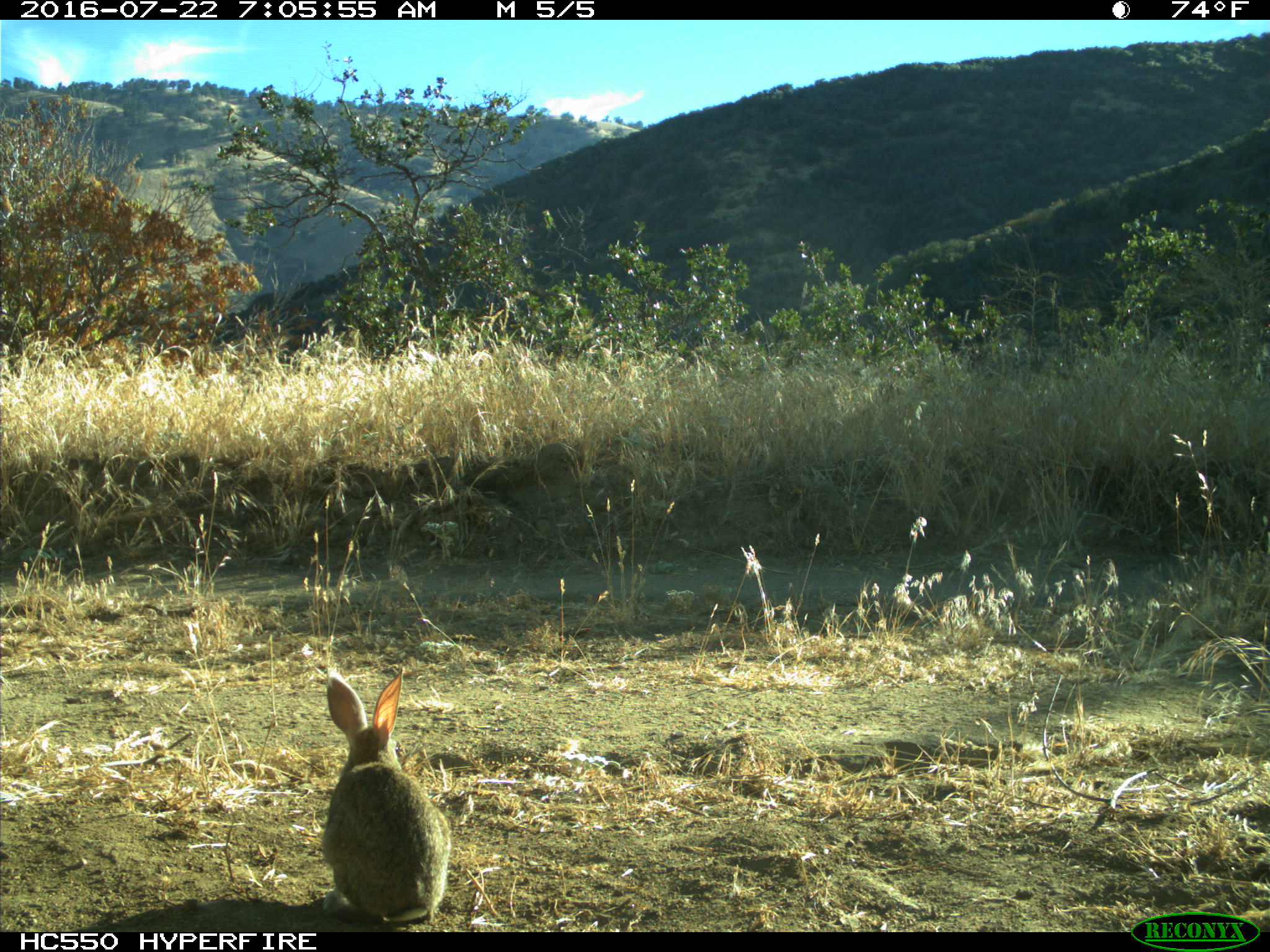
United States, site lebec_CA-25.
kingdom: Animalia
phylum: Chordata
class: Mammalia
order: Lagomorpha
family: Leporidae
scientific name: Leporidae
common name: rabbits and hares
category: unidentified rabbit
Unidentified rabbit (rabbits and hares) (Leporidae).